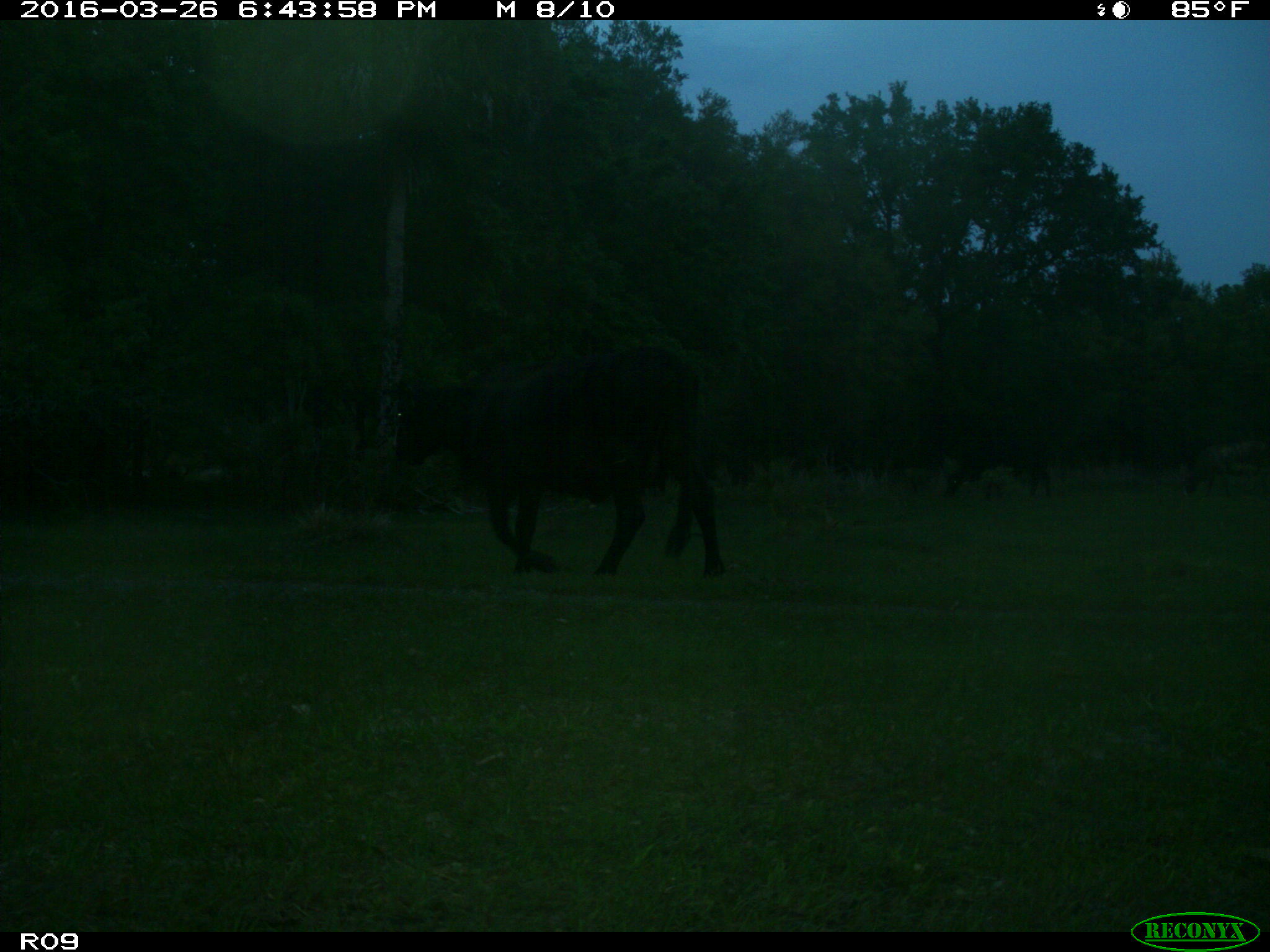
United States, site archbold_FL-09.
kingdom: Animalia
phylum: Chordata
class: Mammalia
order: Artiodactyla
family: Bovidae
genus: Bos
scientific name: Bos taurus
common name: domestic cow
Bos taurus (domestic cow).